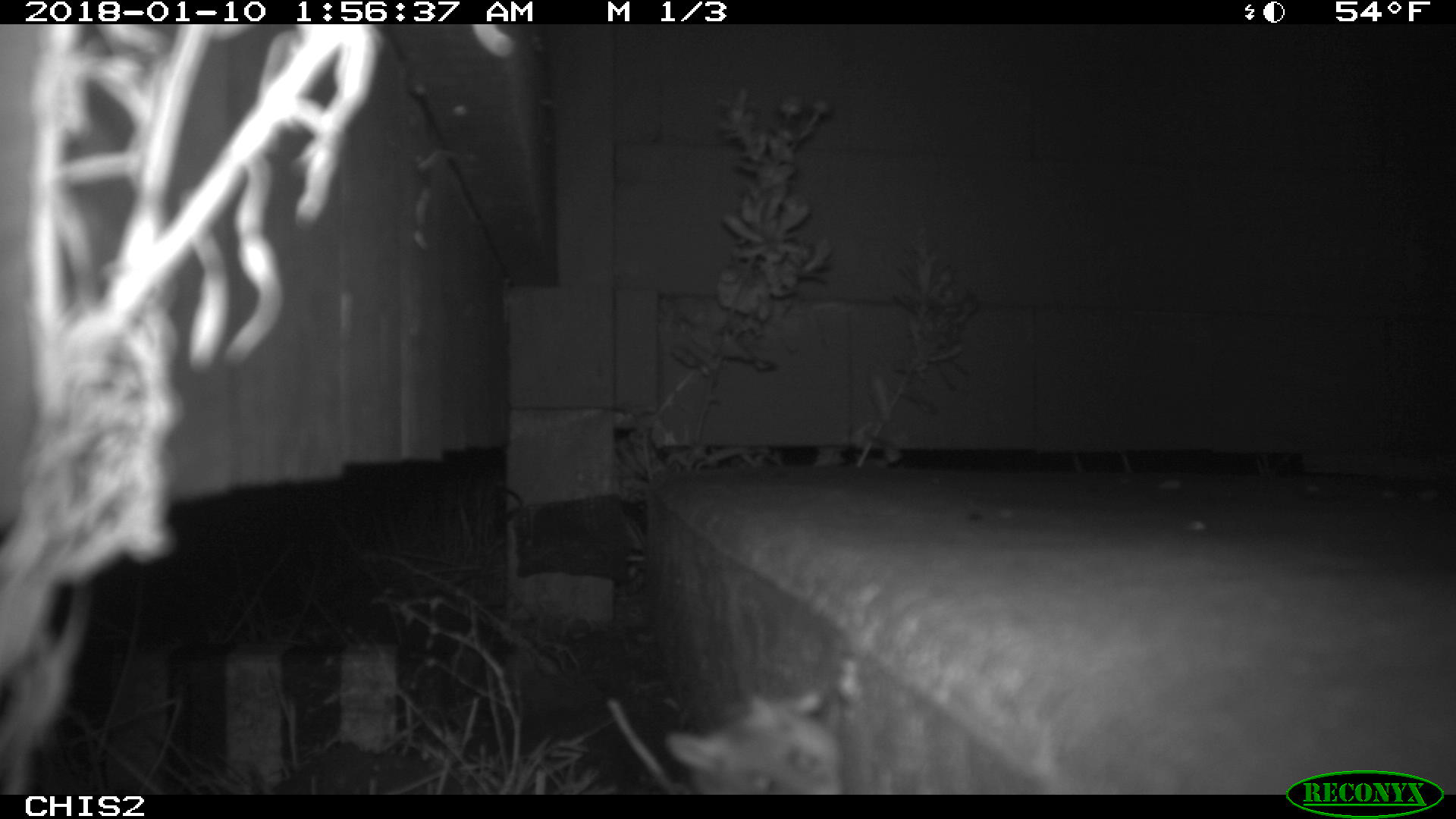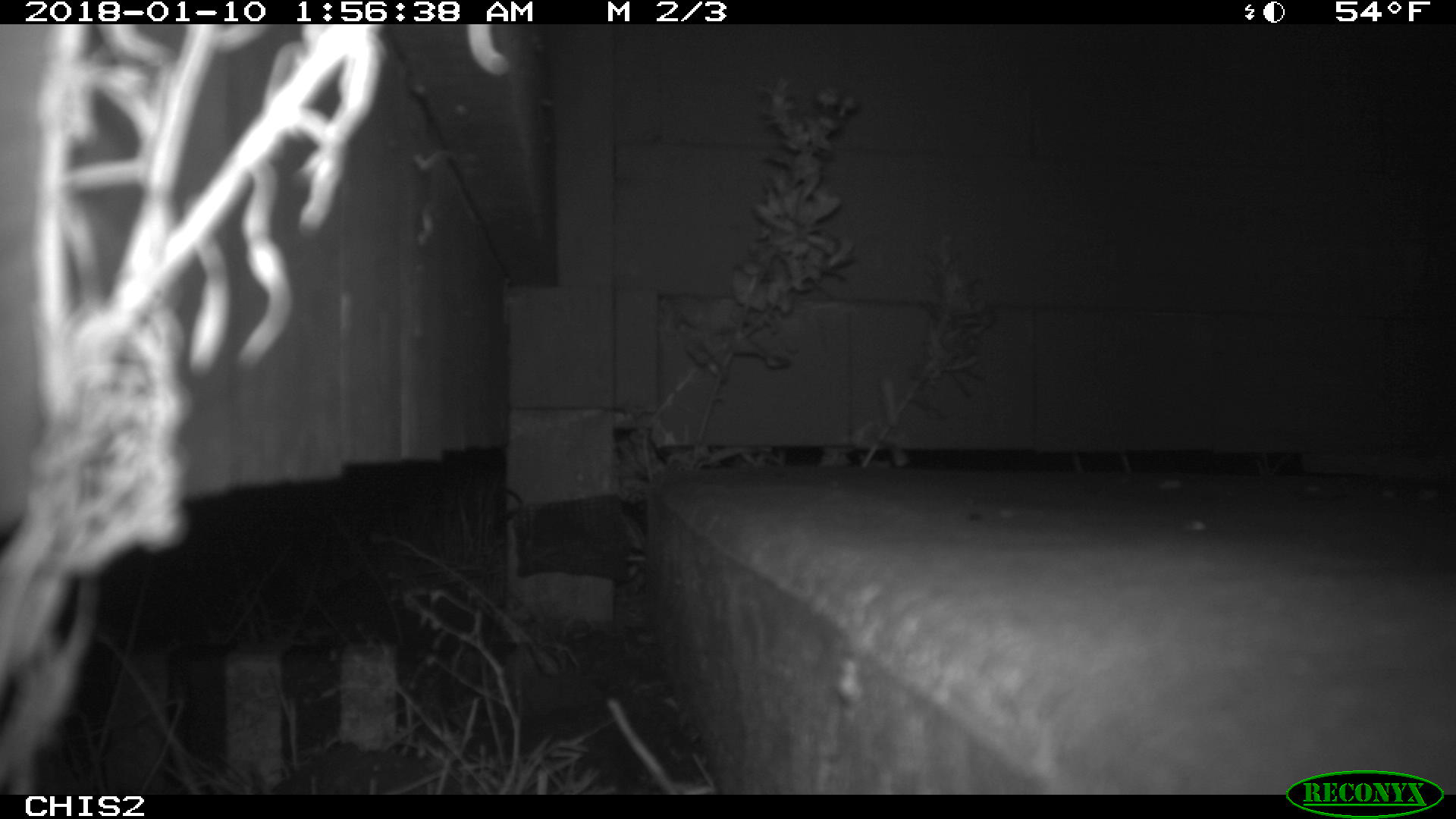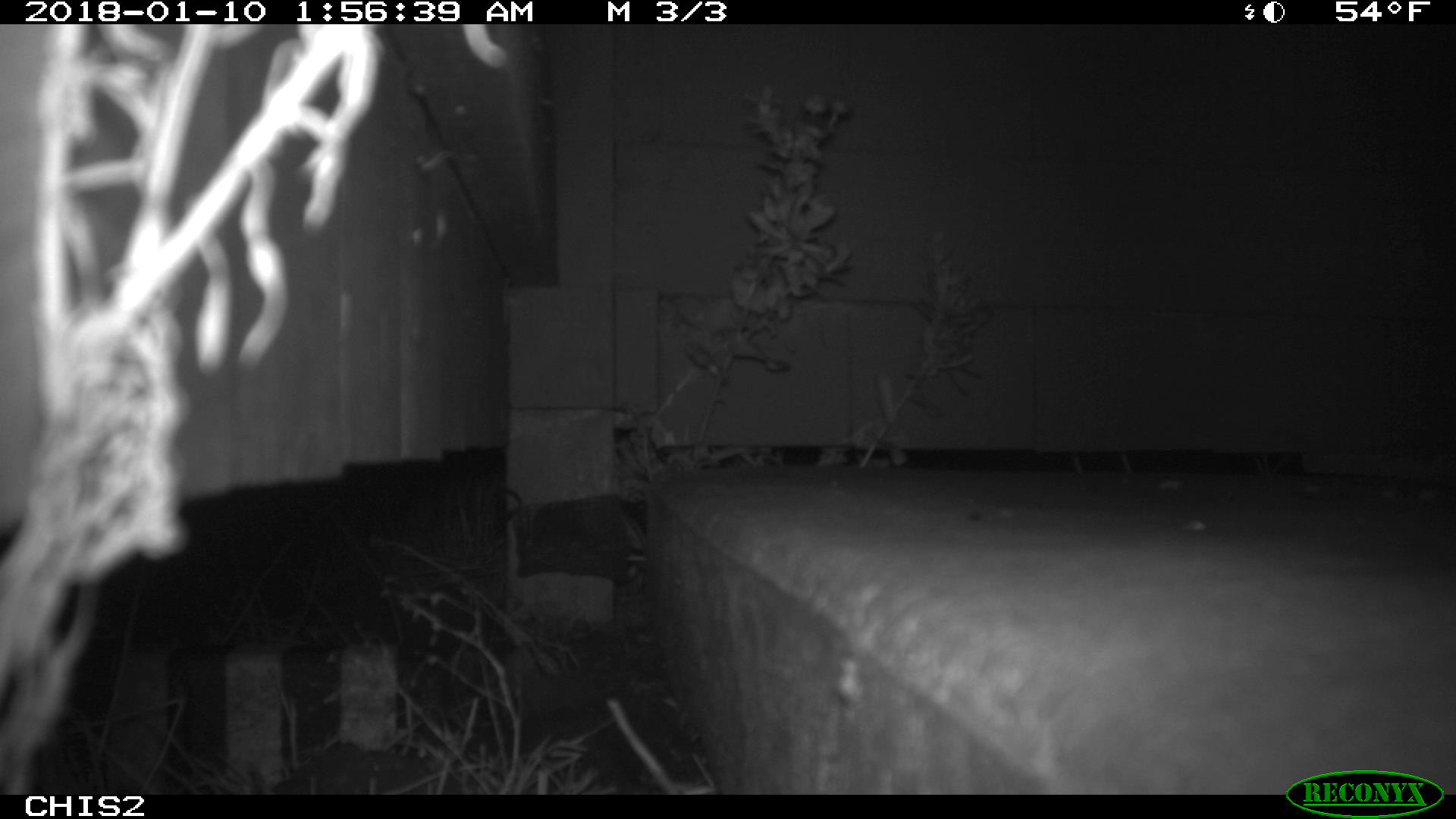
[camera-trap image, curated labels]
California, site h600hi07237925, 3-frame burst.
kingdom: Animalia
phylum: Chordata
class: Mammalia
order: Rodentia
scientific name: Rodentia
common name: rodent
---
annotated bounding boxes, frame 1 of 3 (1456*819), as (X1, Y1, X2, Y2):
rodent: (665, 692, 842, 794)